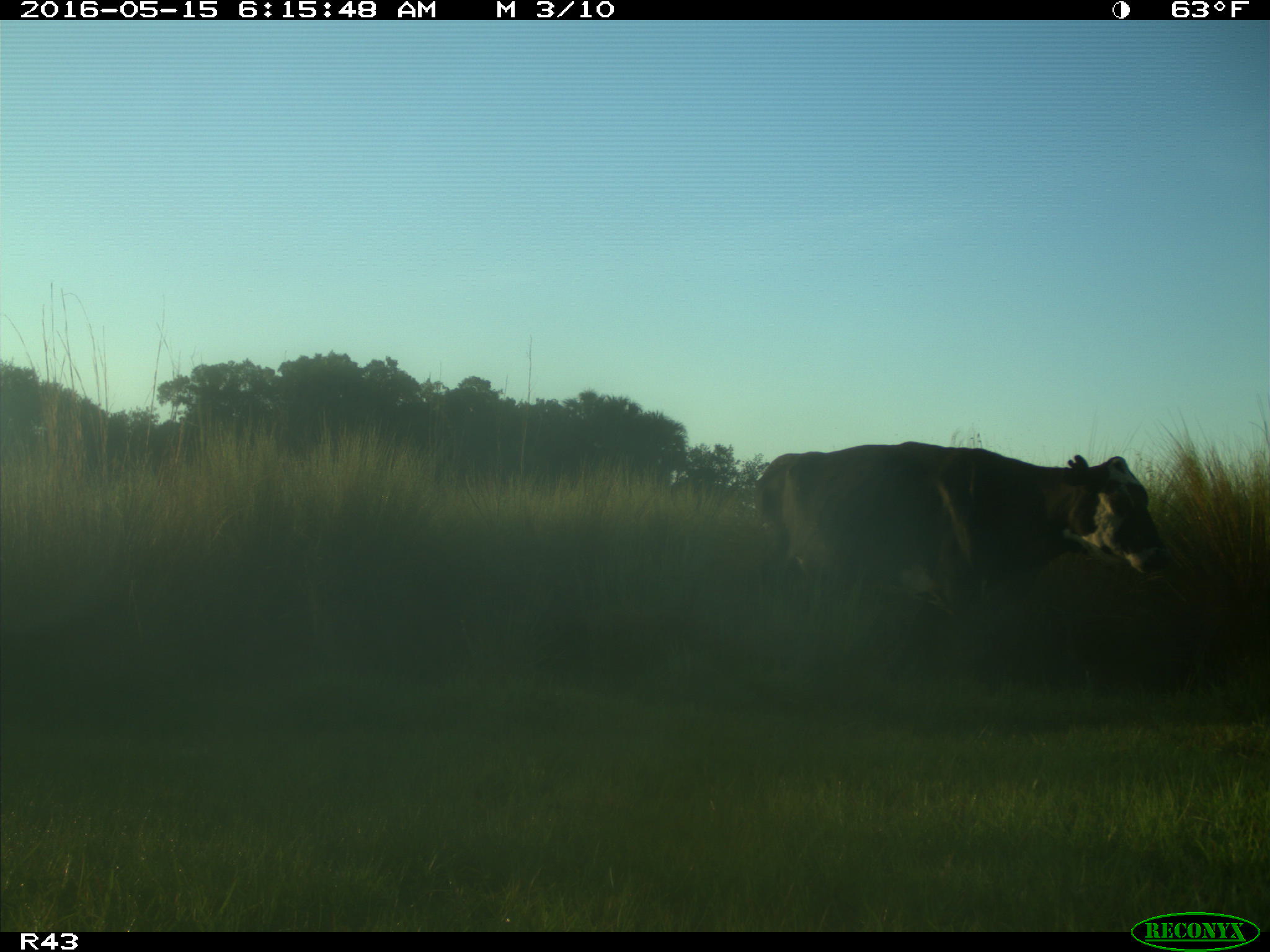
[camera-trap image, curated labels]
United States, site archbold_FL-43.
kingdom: Animalia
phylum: Chordata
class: Mammalia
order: Artiodactyla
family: Bovidae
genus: Bos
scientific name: Bos taurus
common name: domestic cow